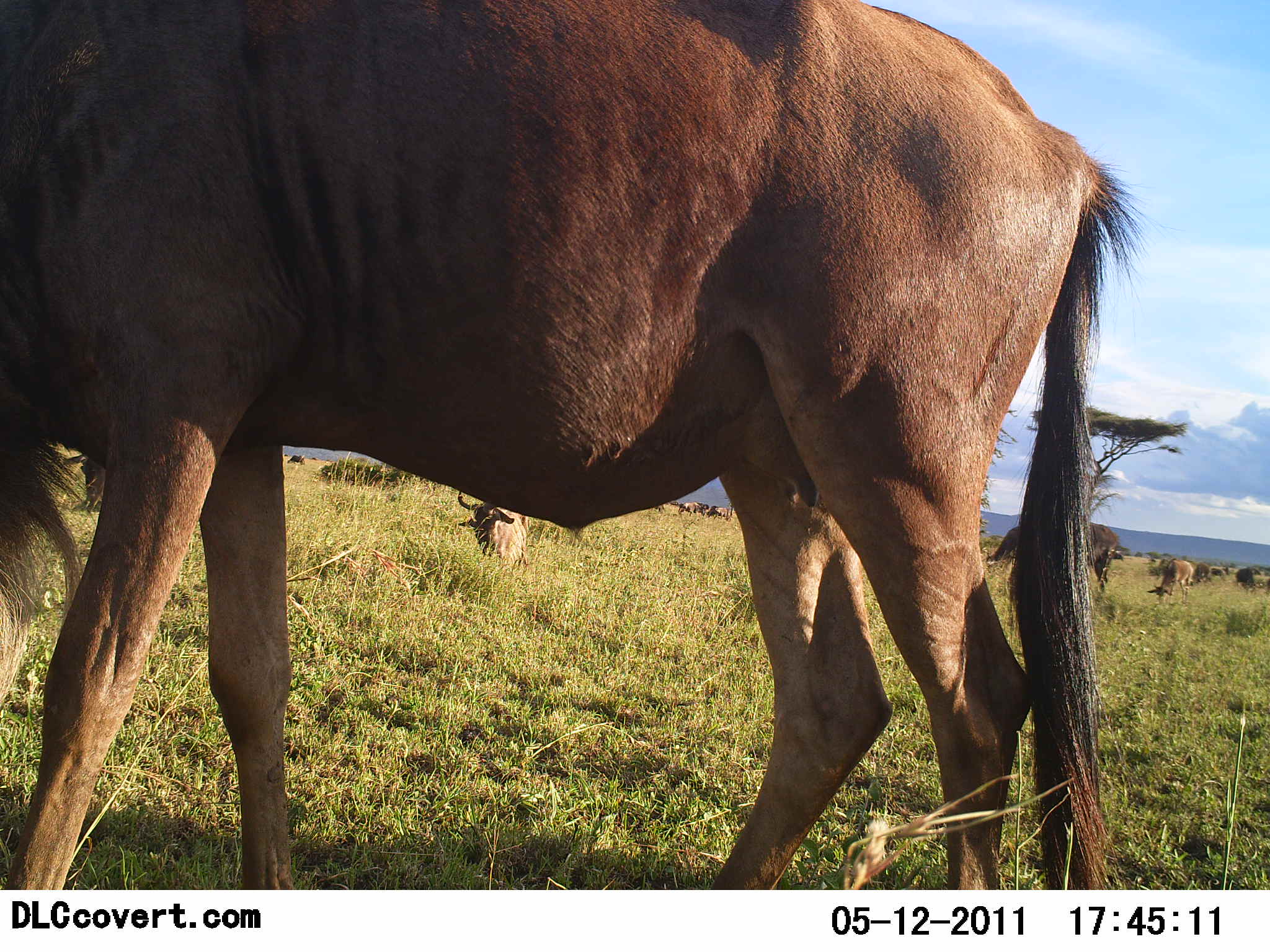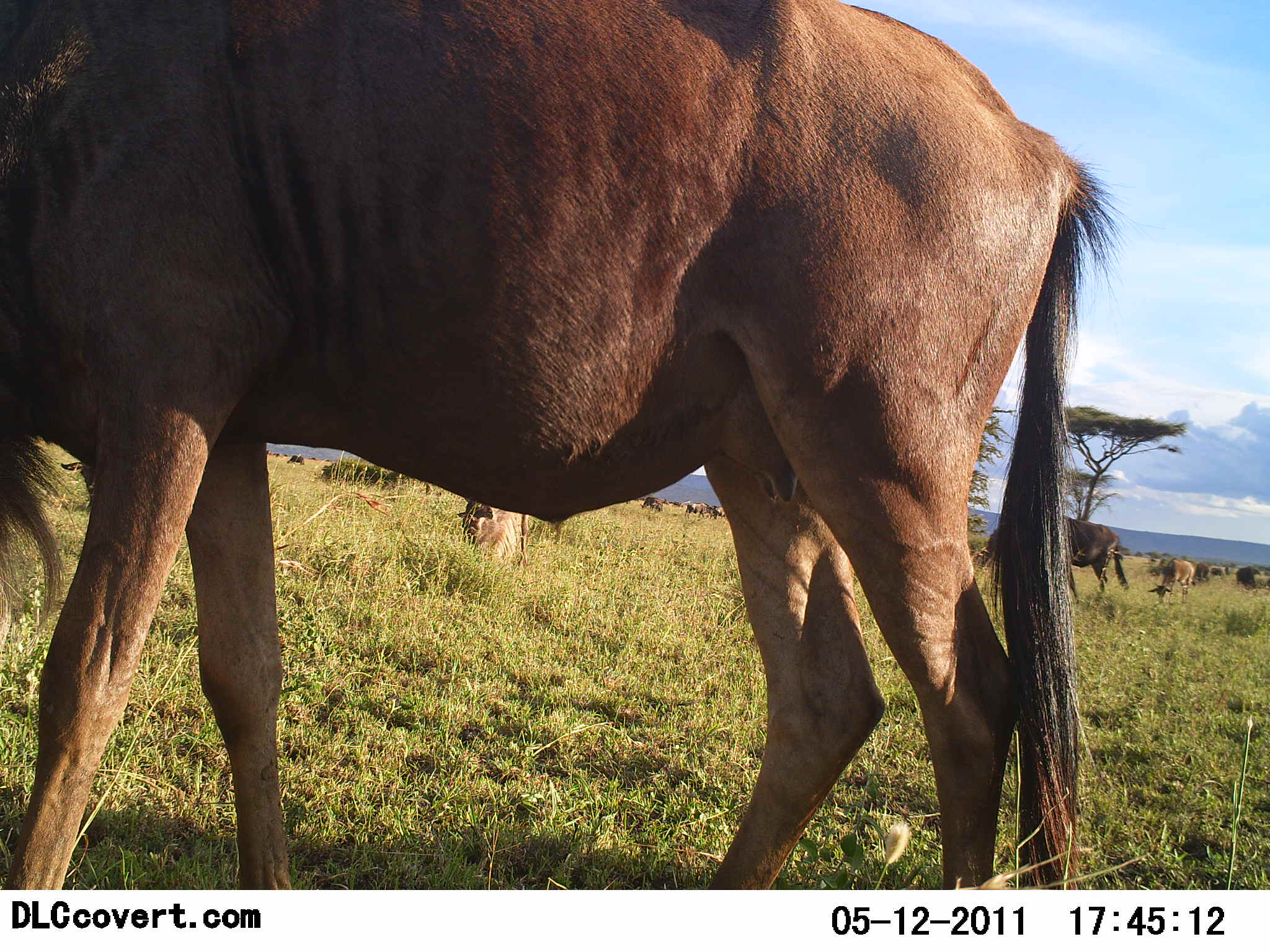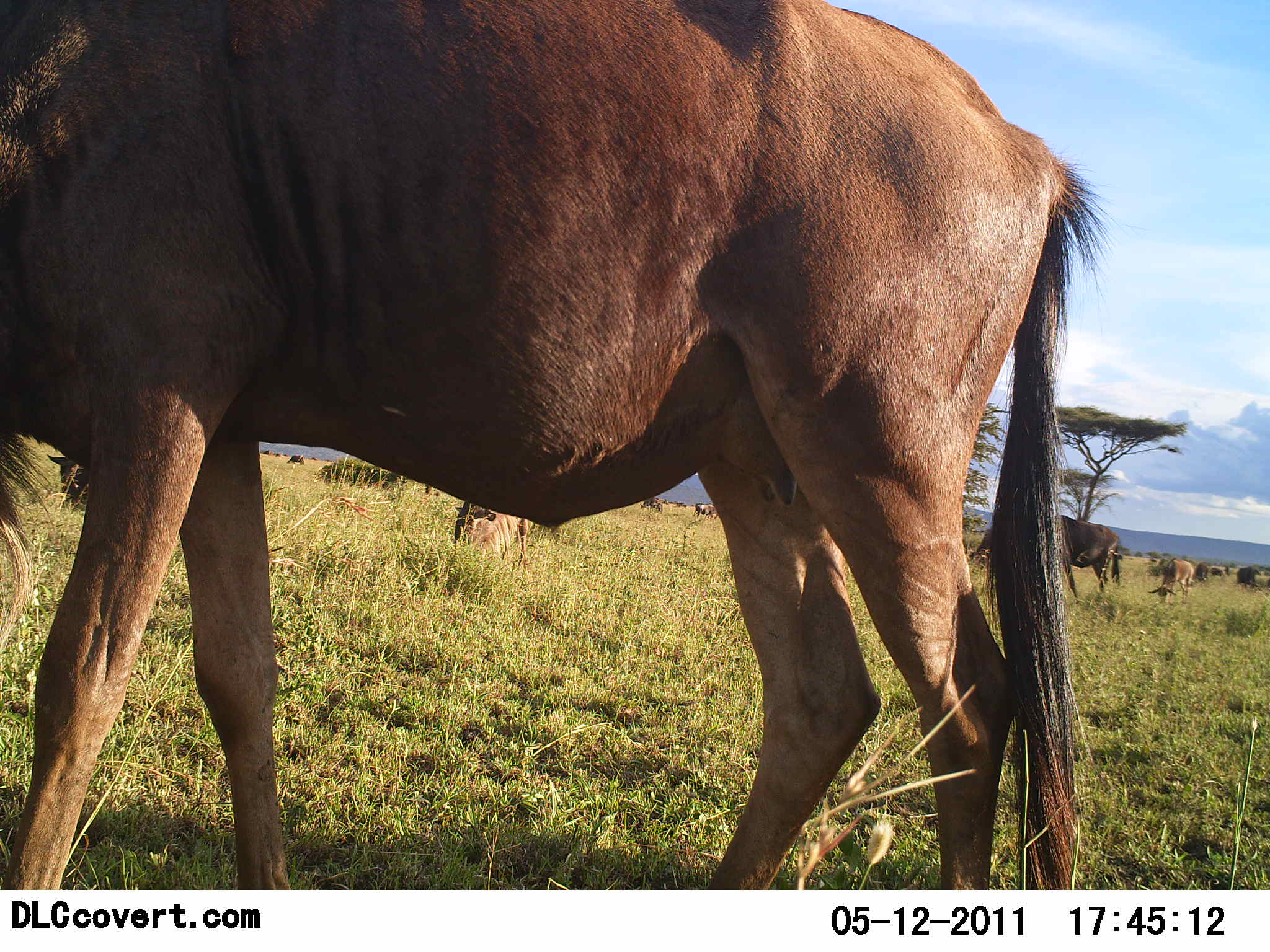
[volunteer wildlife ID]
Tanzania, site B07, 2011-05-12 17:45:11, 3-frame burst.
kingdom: Animalia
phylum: Chordata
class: Mammalia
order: Artiodactyla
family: Bovidae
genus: Connochaetes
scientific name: Connochaetes taurinus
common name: blue wildebeest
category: wildebeest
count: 7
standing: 70%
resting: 10%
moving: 20%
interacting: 0%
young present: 0%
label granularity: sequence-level